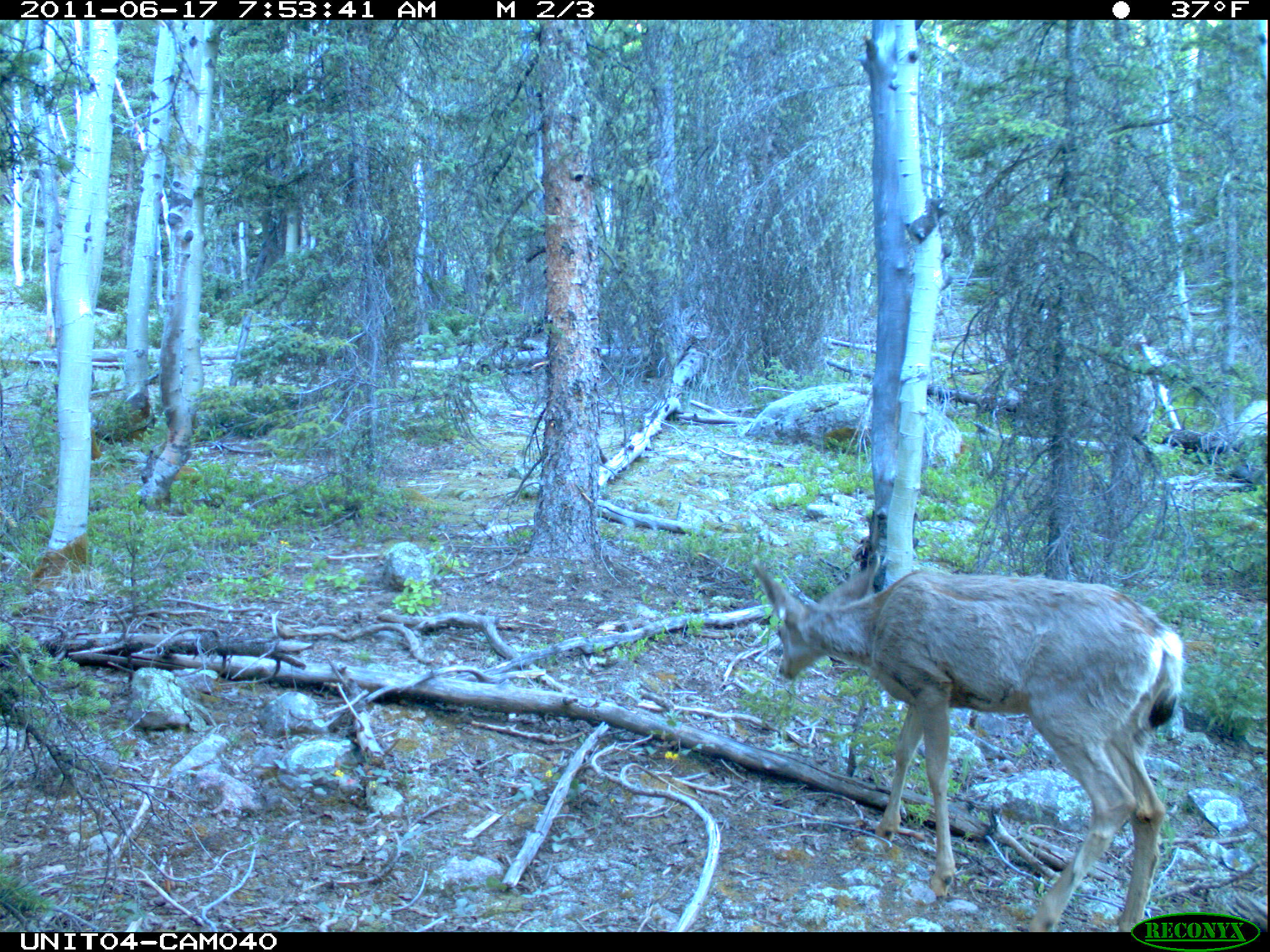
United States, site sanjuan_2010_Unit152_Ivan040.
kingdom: Animalia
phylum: Chordata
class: Mammalia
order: Artiodactyla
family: Cervidae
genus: Odocoileus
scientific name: Odocoileus hemionus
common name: mule deer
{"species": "Odocoileus hemionus (mule deer)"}